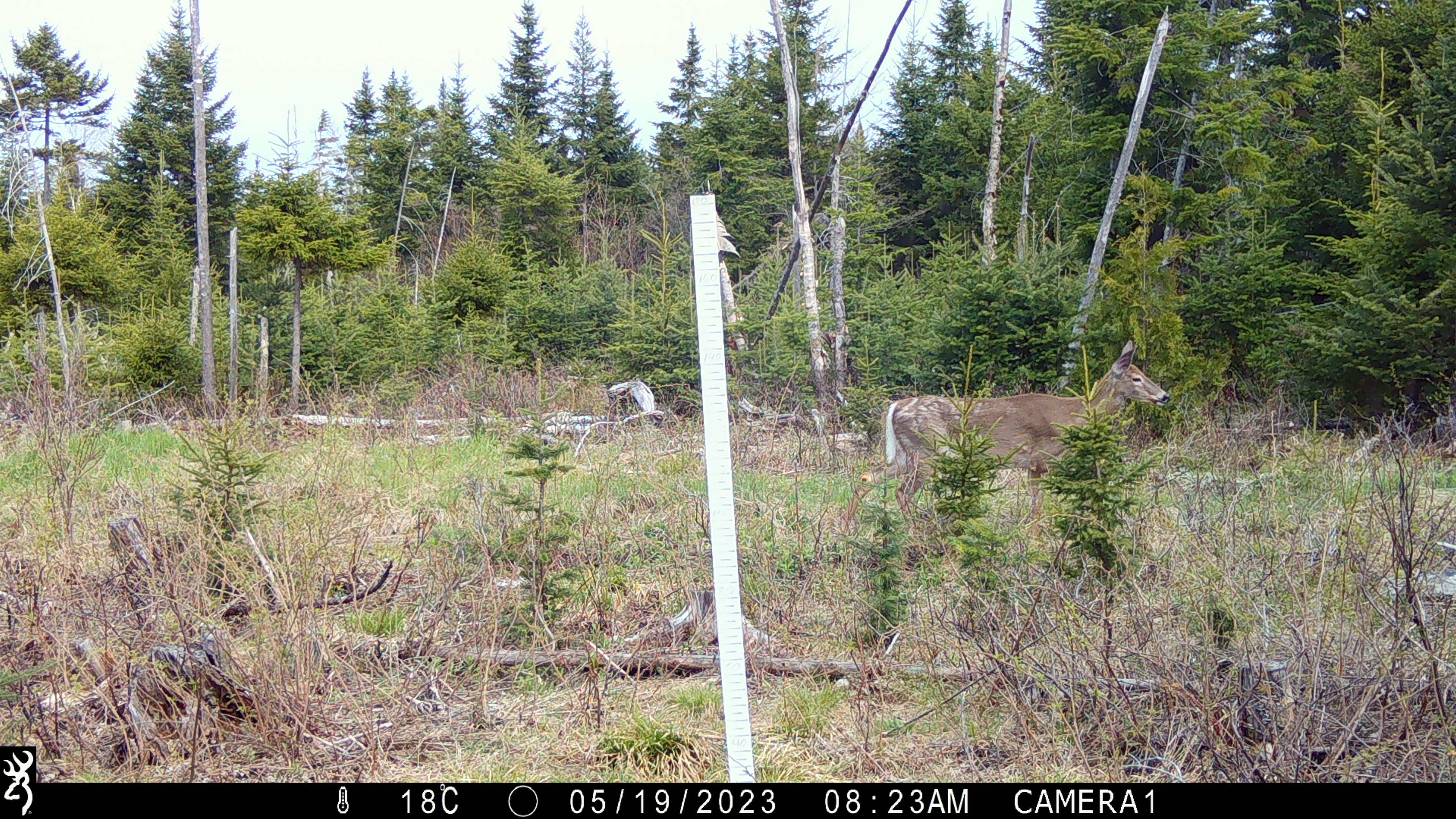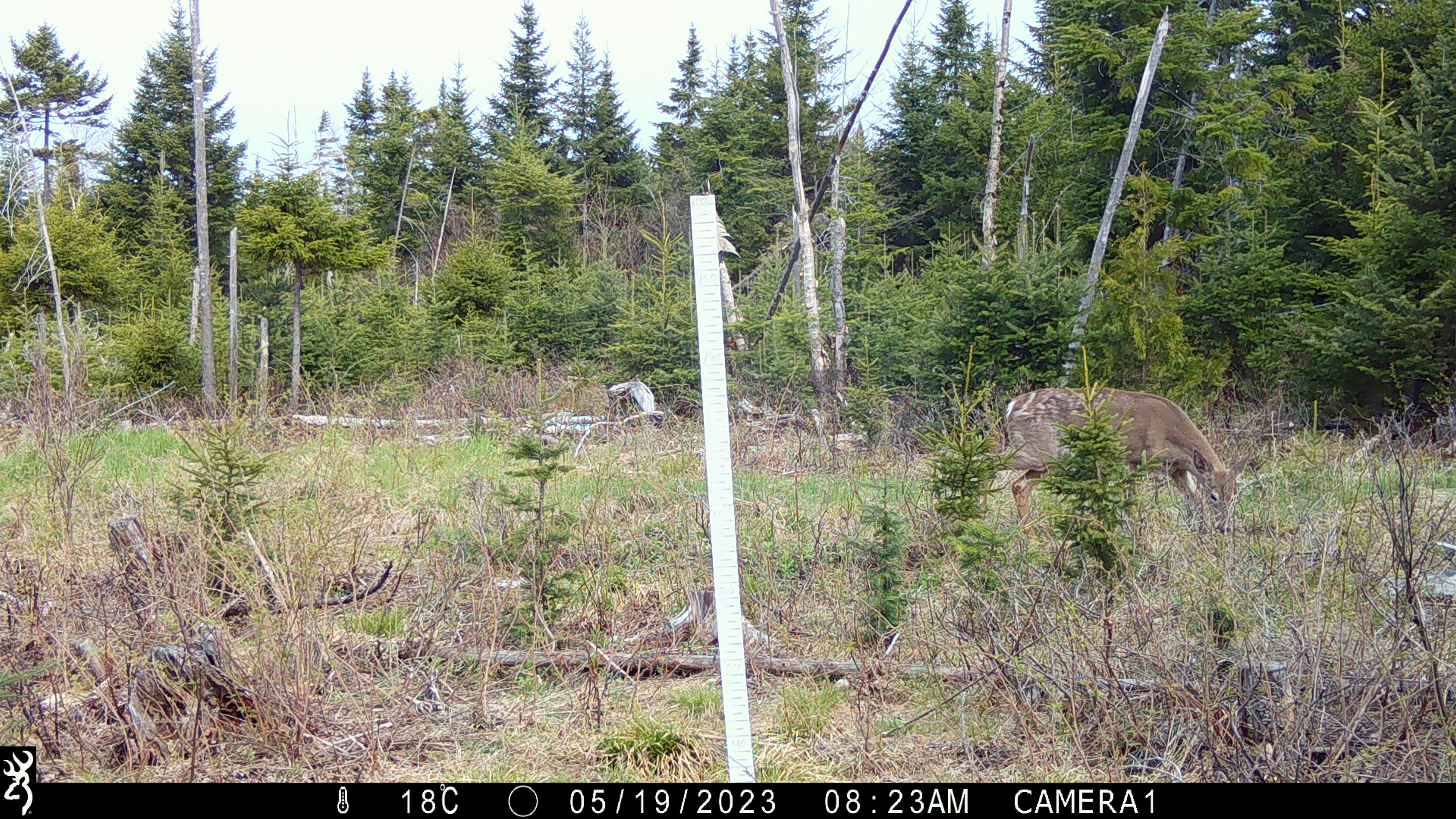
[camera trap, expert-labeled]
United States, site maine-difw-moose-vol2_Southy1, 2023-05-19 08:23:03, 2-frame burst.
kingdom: Animalia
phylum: Chordata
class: Mammalia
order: Artiodactyla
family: Cervidae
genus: Odocoileus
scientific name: Odocoileus virginianus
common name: white-tailed deer